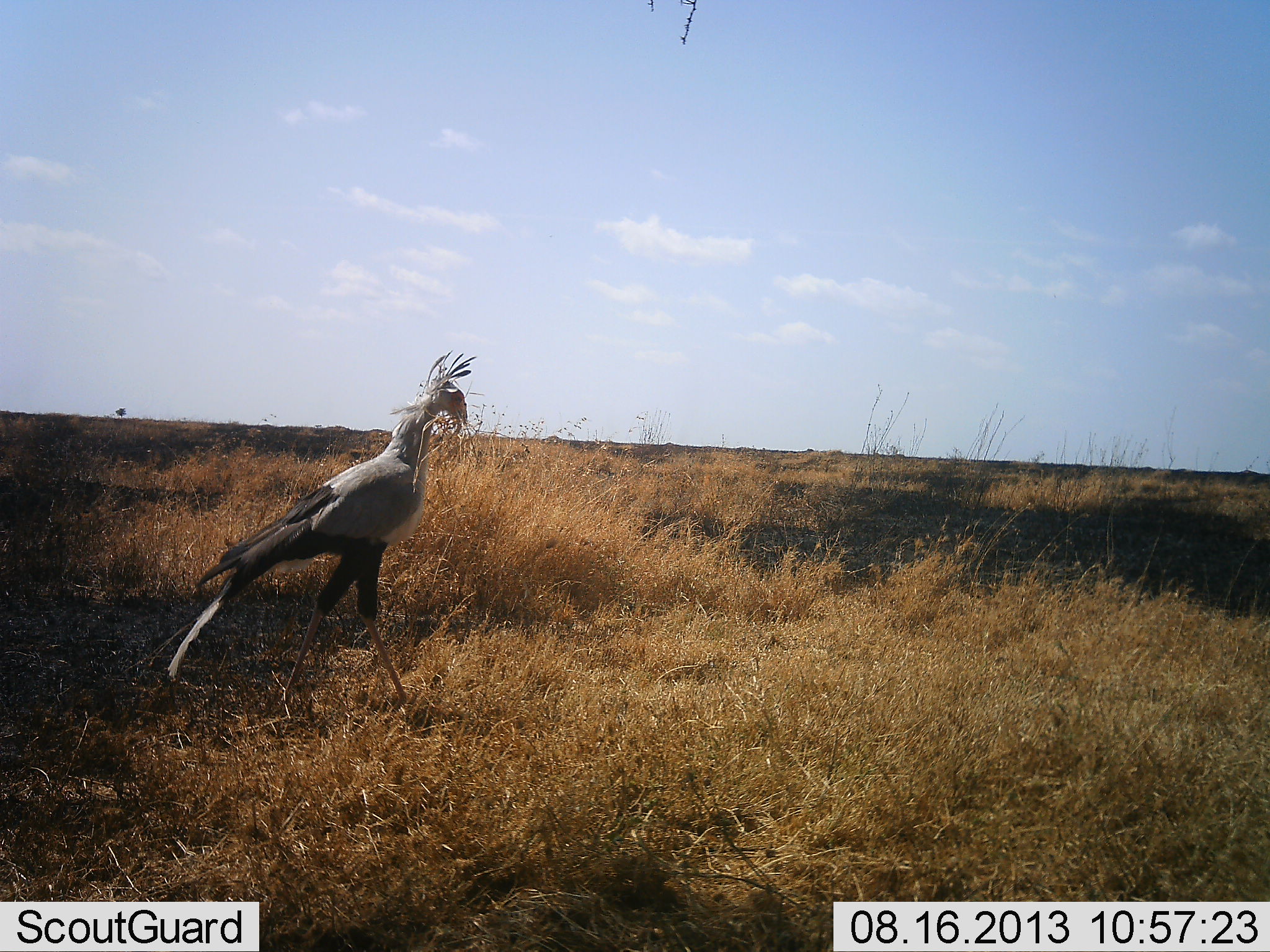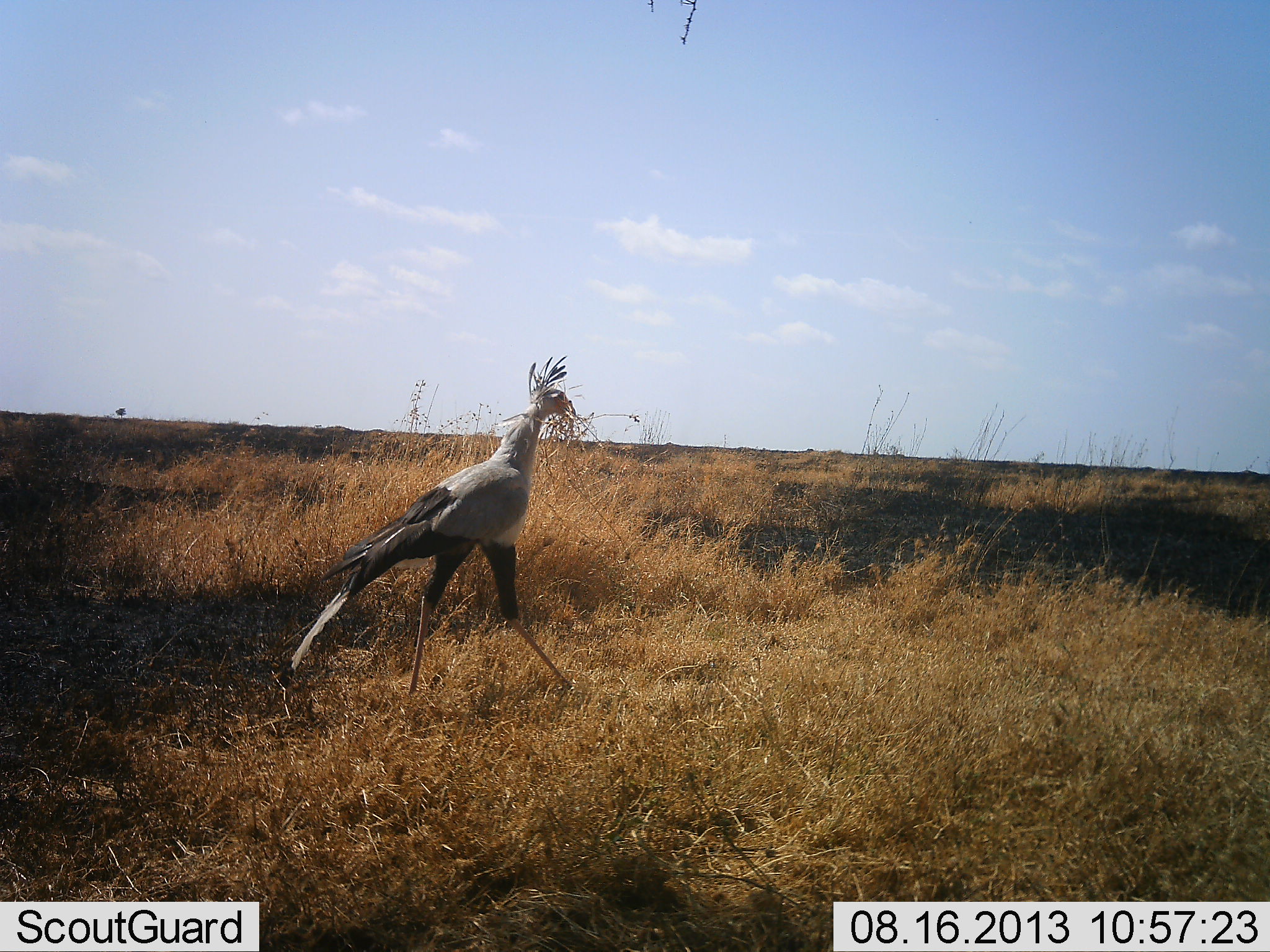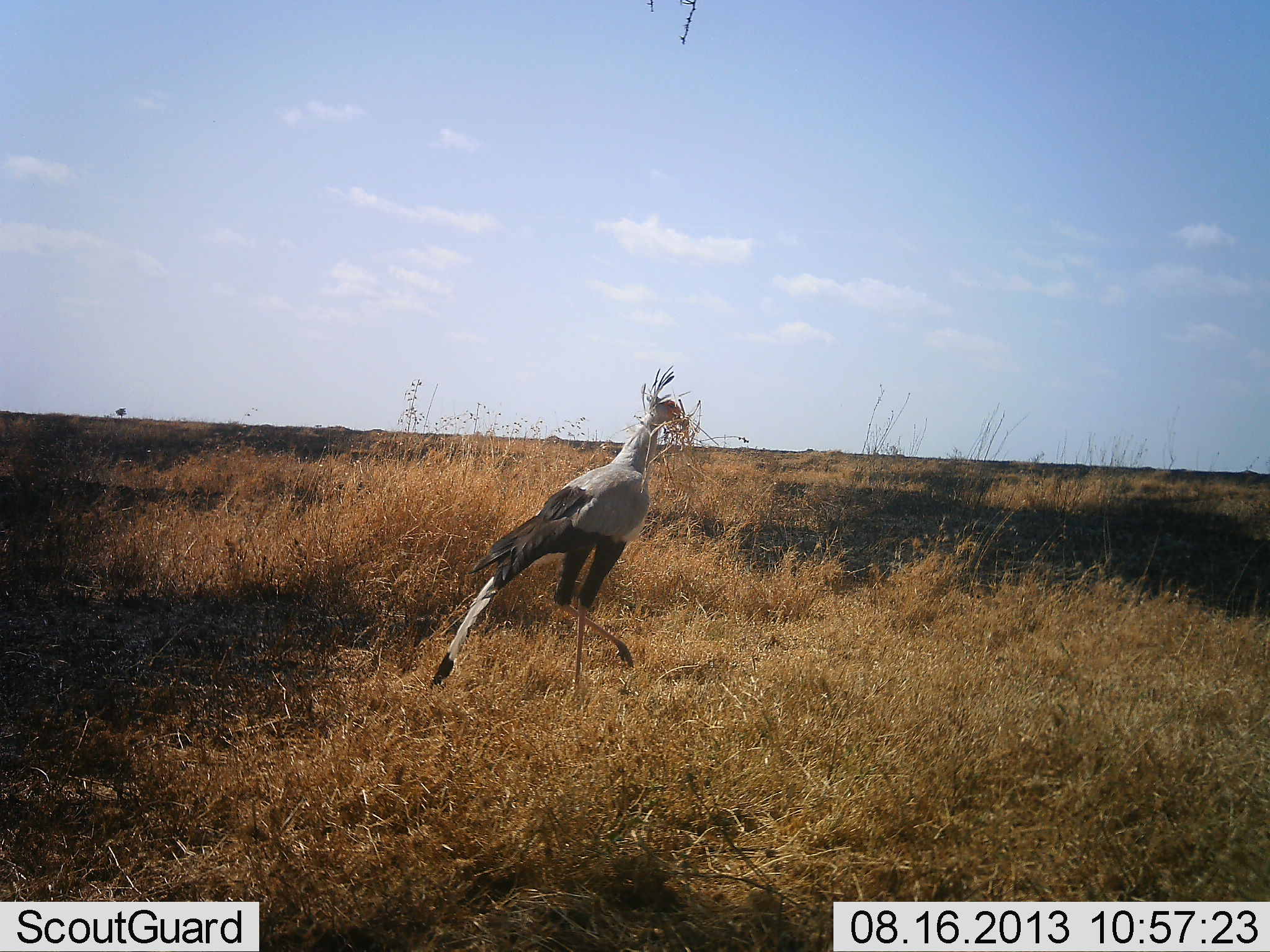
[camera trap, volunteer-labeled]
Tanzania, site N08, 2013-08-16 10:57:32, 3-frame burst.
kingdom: Animalia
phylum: Chordata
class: Aves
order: Accipitriformes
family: Sagittariidae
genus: Sagittarius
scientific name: Sagittarius serpentarius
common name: secretary bird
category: secretarybird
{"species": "secretarybird (secretary bird) (Sagittarius serpentarius)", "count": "1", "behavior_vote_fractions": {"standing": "8%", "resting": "0%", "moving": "96%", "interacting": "0%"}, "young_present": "0%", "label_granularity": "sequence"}